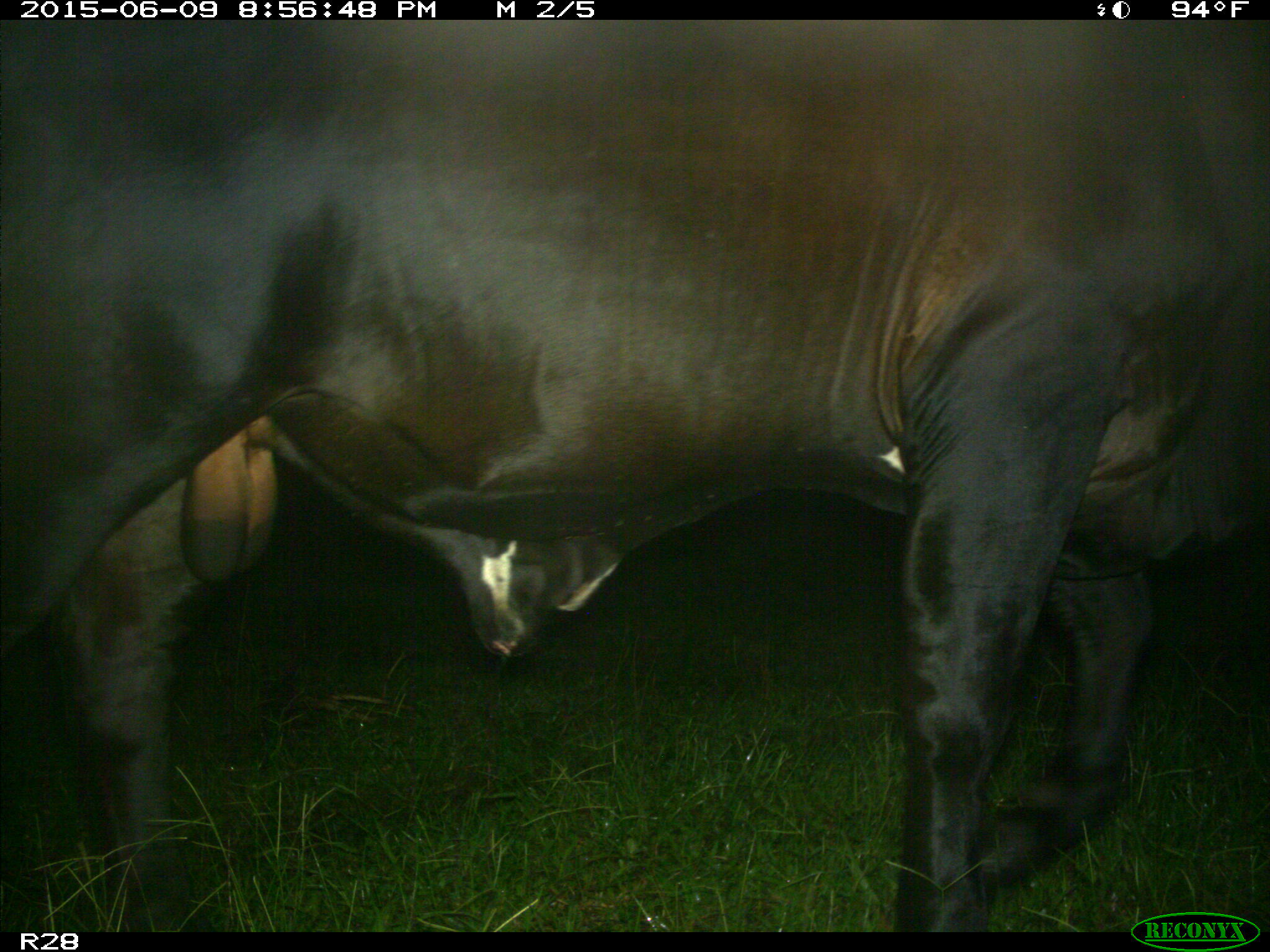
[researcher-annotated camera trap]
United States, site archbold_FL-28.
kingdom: Animalia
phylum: Chordata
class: Mammalia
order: Artiodactyla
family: Bovidae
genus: Bos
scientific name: Bos taurus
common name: domestic cow